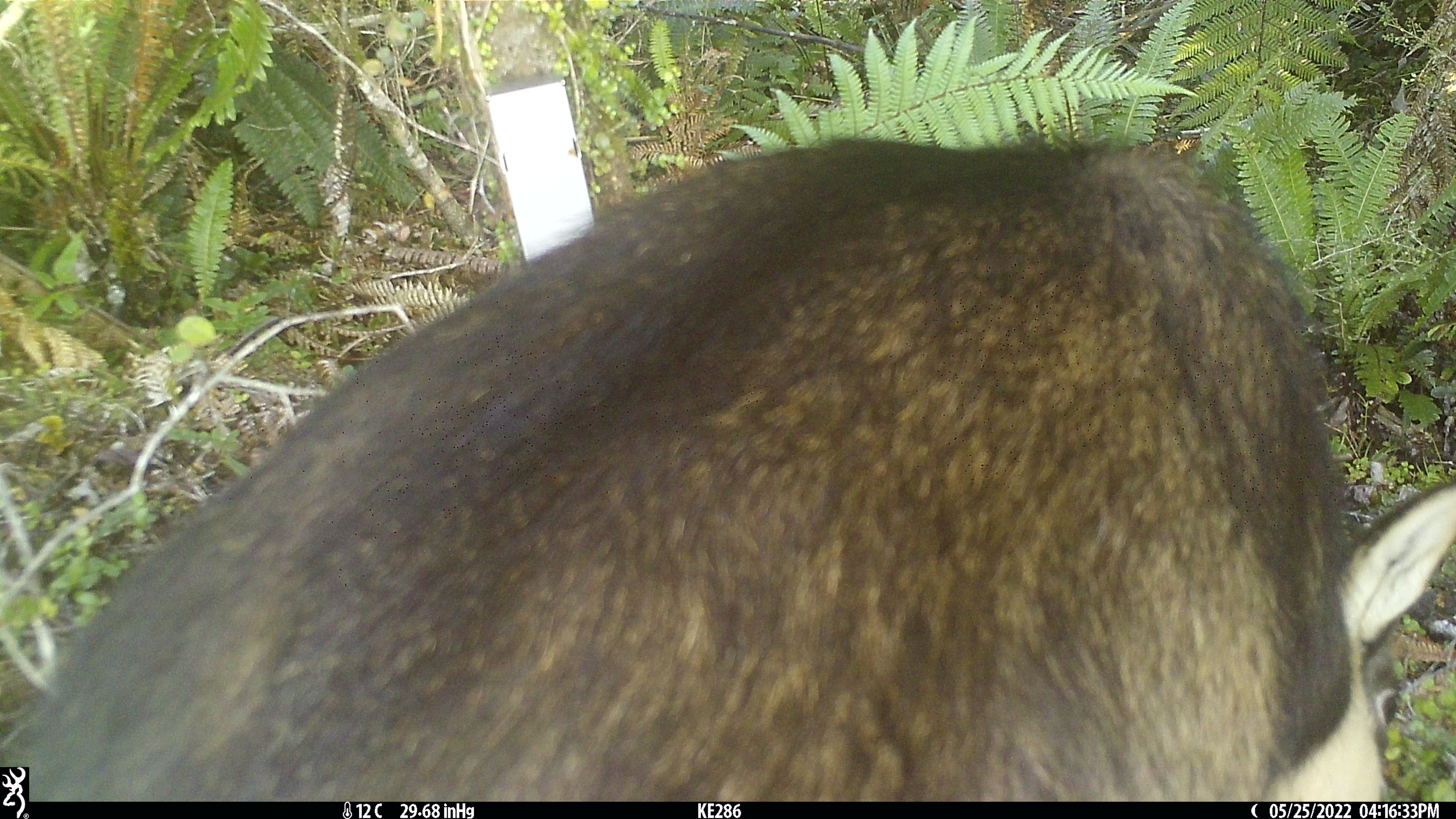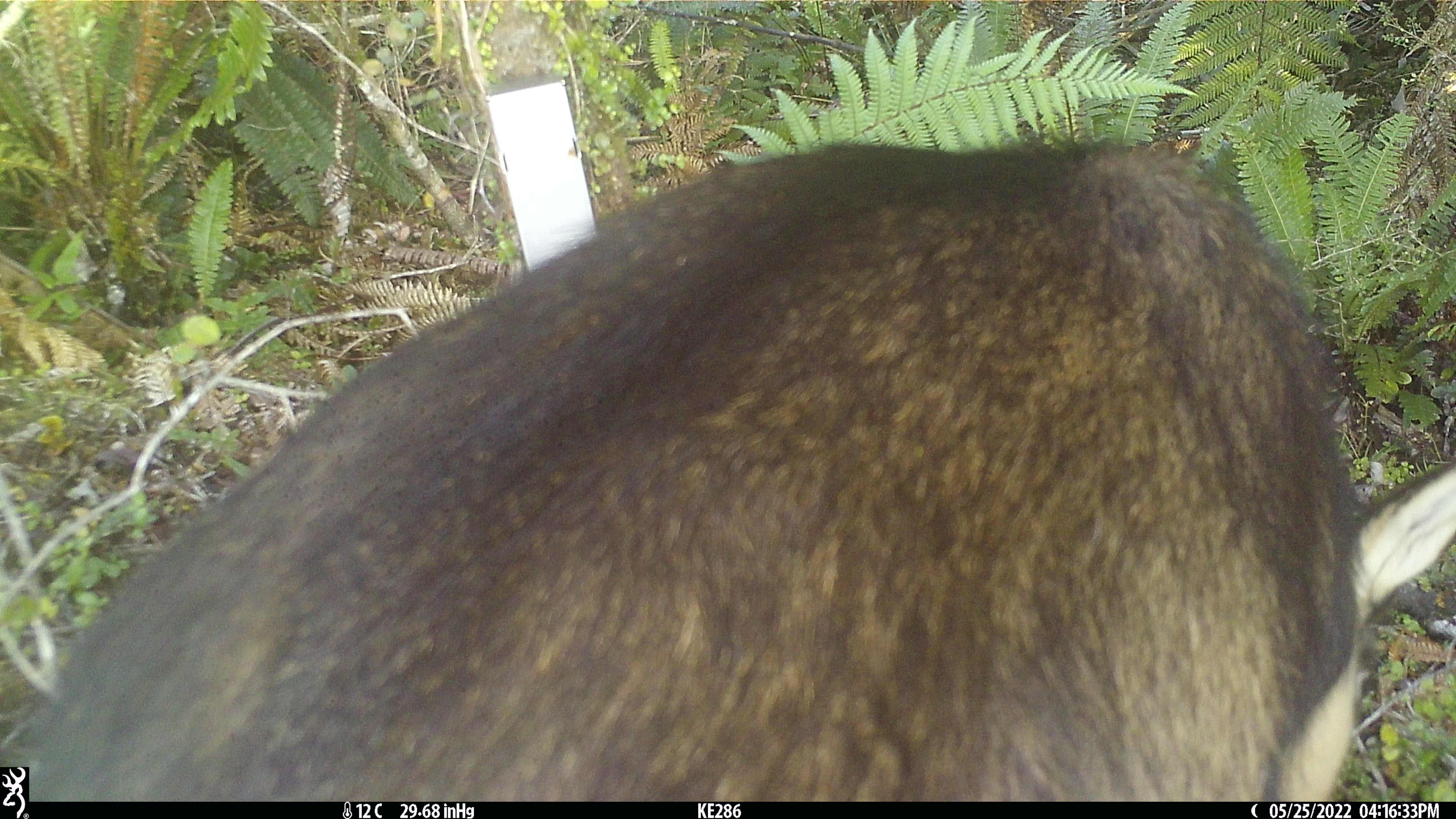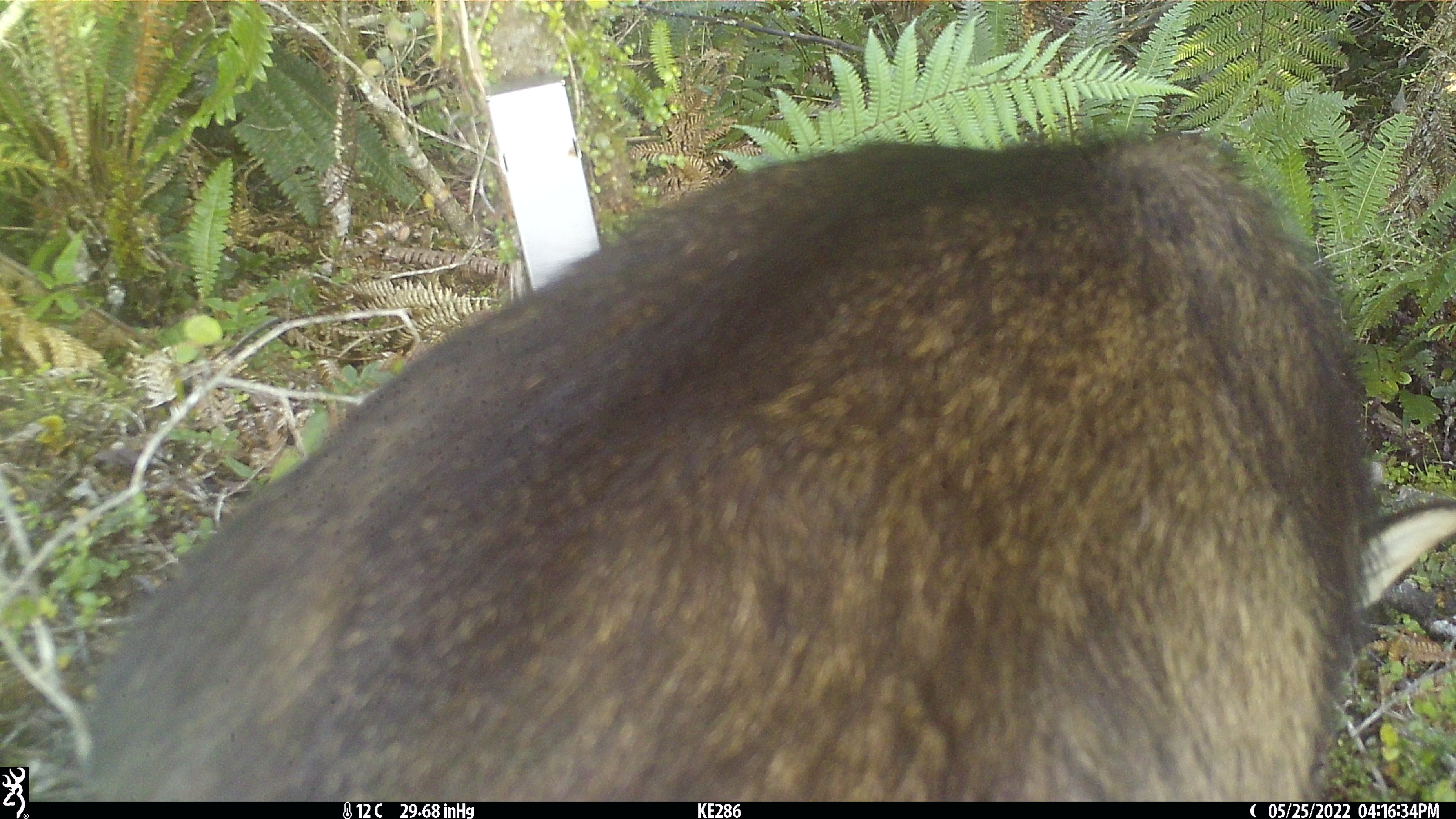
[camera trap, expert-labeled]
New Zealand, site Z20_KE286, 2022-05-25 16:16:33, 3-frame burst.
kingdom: Animalia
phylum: Chordata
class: Mammalia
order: Artiodactyla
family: Bovidae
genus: Rupicapra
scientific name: Rupicapra rupicapra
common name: alpine chamois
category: chamois